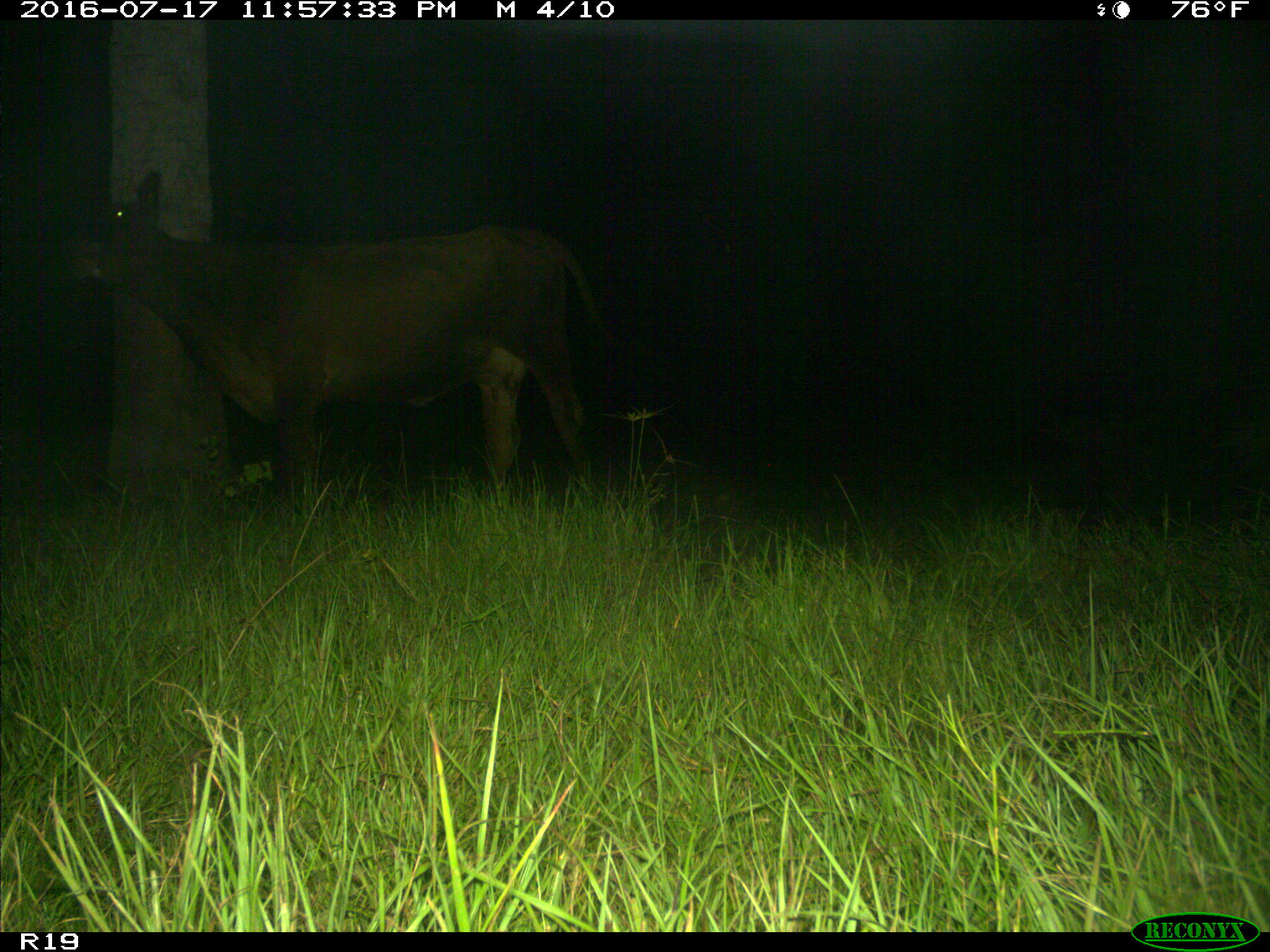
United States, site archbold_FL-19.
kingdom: Animalia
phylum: Chordata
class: Mammalia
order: Artiodactyla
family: Bovidae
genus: Bos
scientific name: Bos taurus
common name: domestic cow